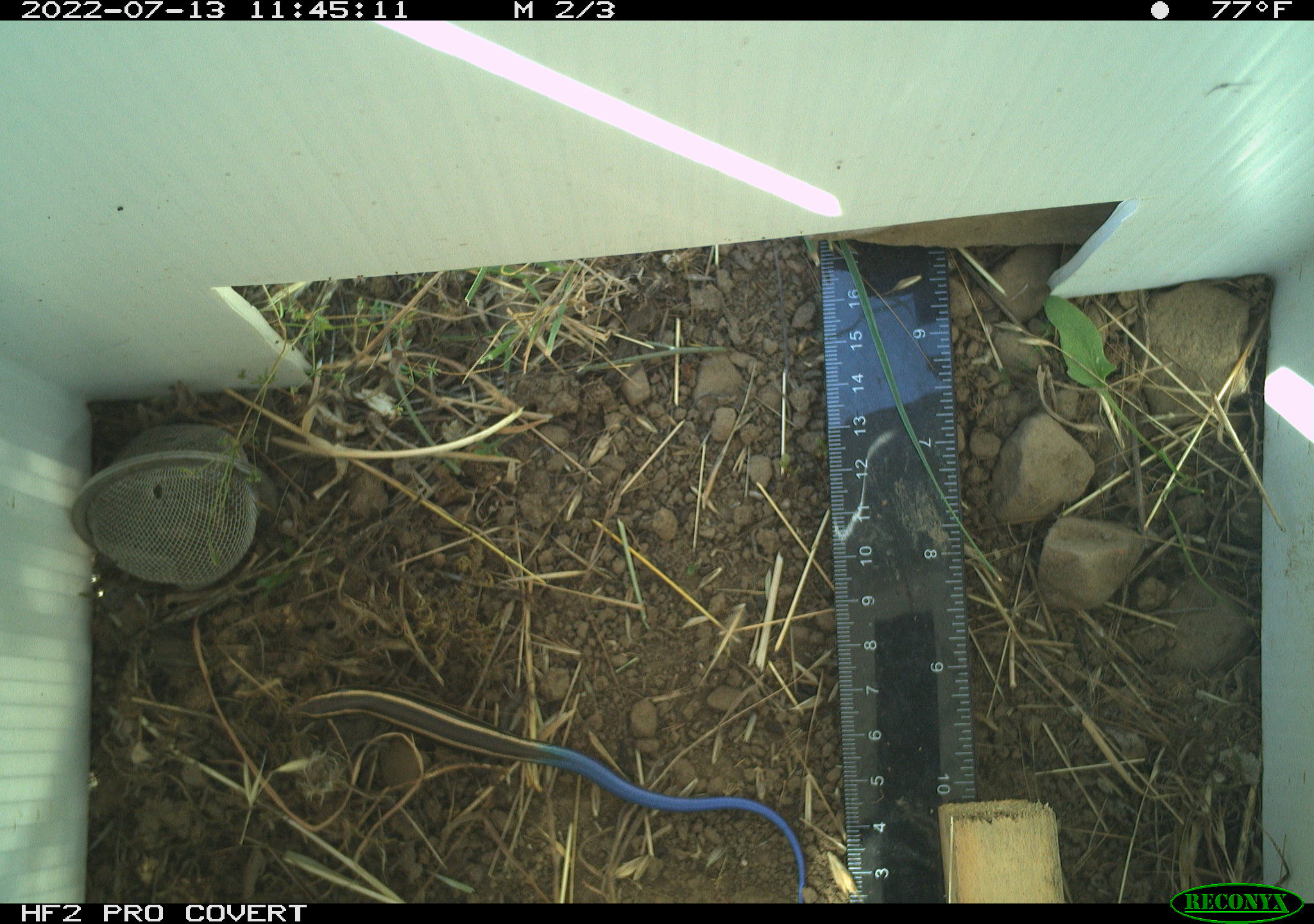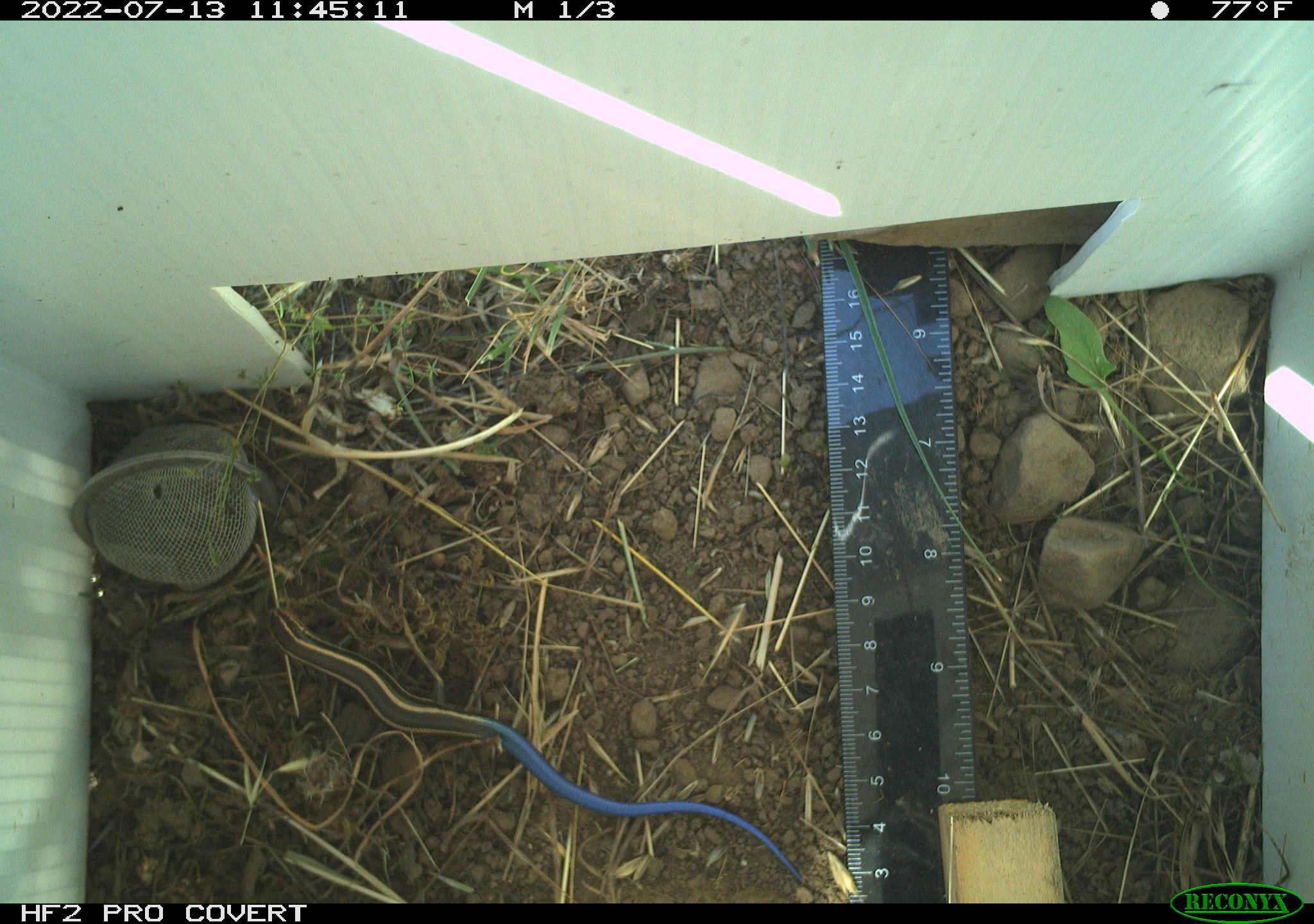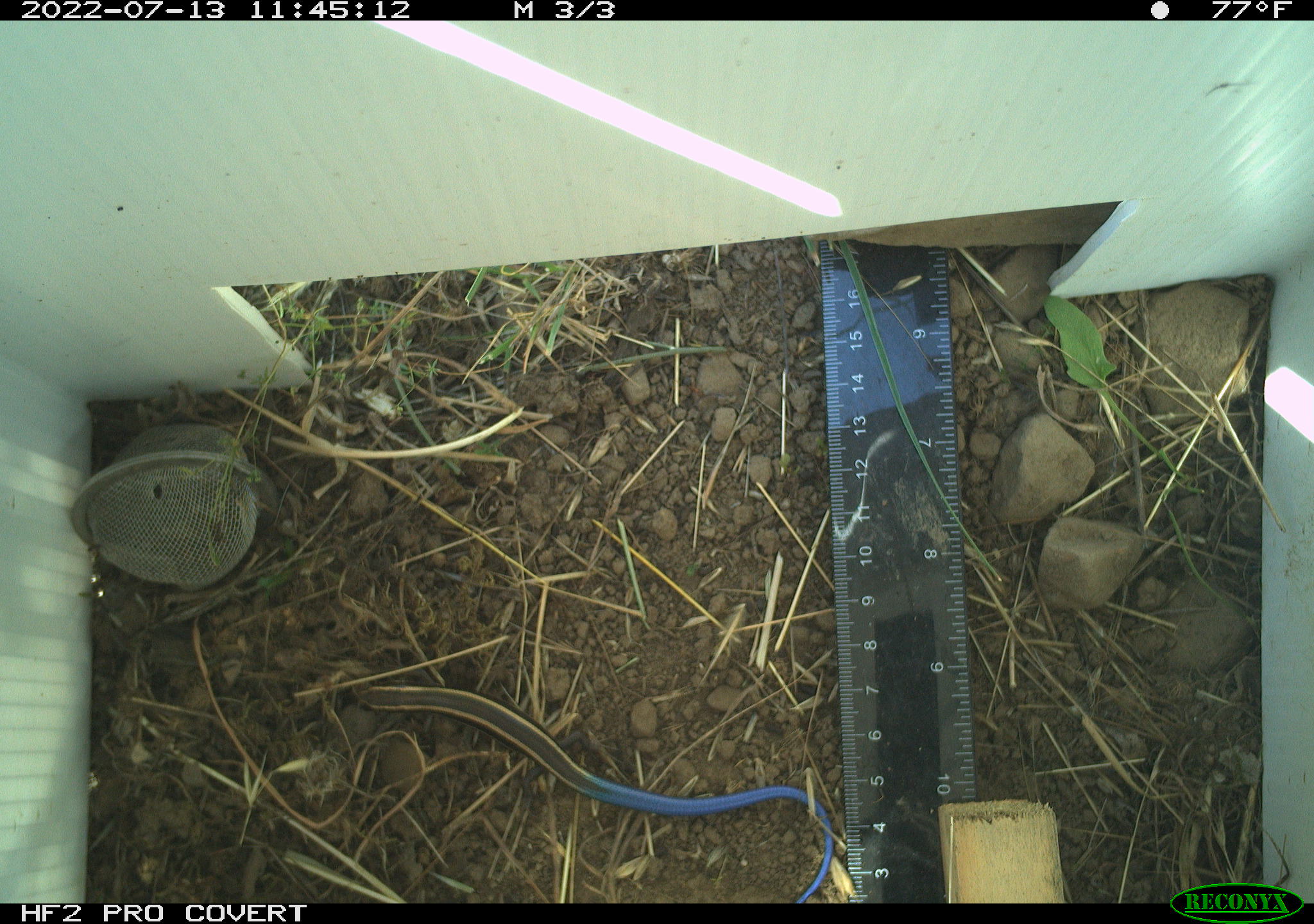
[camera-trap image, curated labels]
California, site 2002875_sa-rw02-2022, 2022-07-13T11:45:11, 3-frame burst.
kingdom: Animalia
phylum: Chordata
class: Reptilia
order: Squamata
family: Scincidae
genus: Plestiodon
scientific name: Plestiodon skiltonianus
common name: western skink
Western skink (Plestiodon skiltonianus).